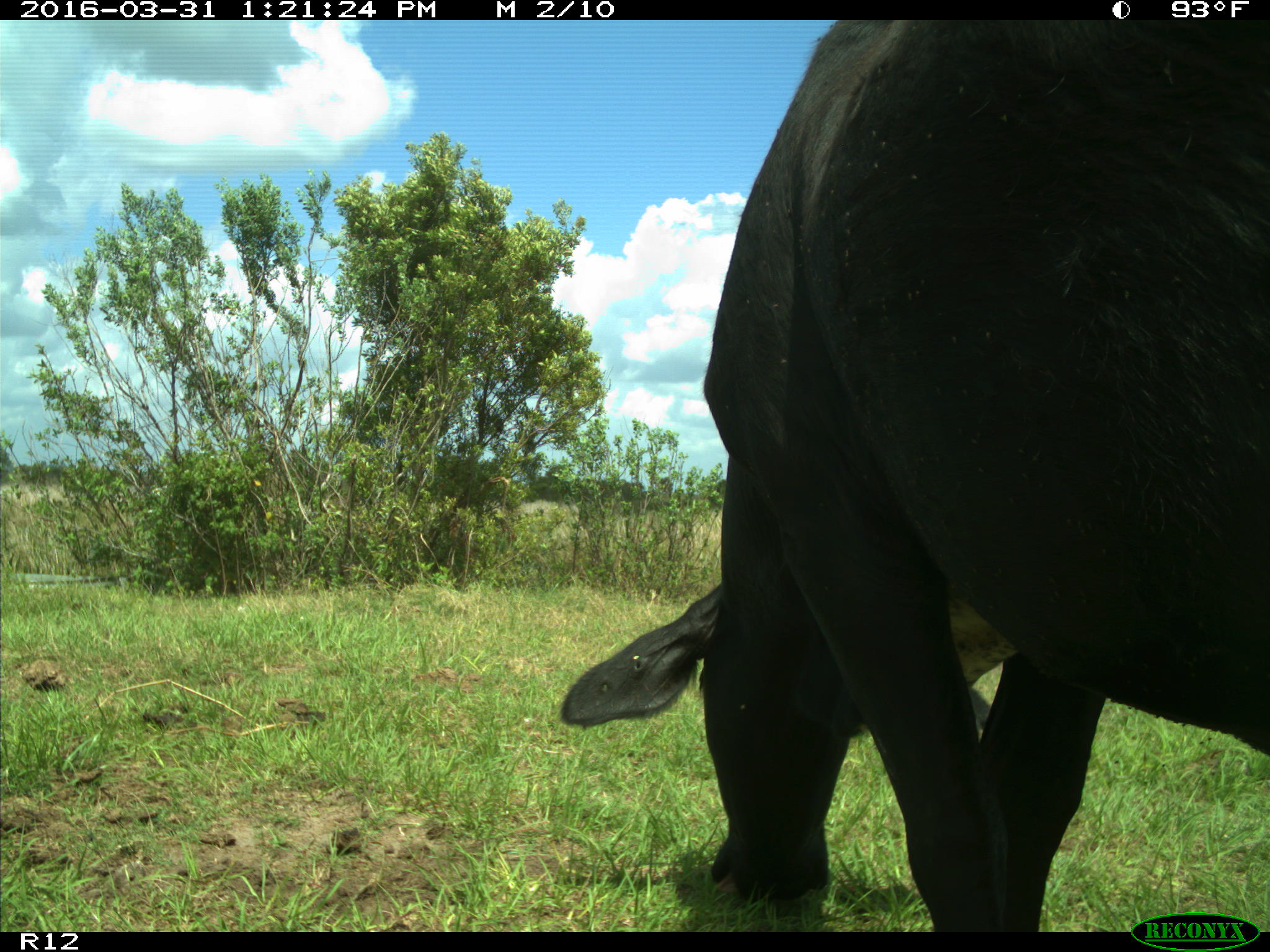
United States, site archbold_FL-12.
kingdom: Animalia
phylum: Chordata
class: Mammalia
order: Artiodactyla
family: Bovidae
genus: Bos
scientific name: Bos taurus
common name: domestic cow